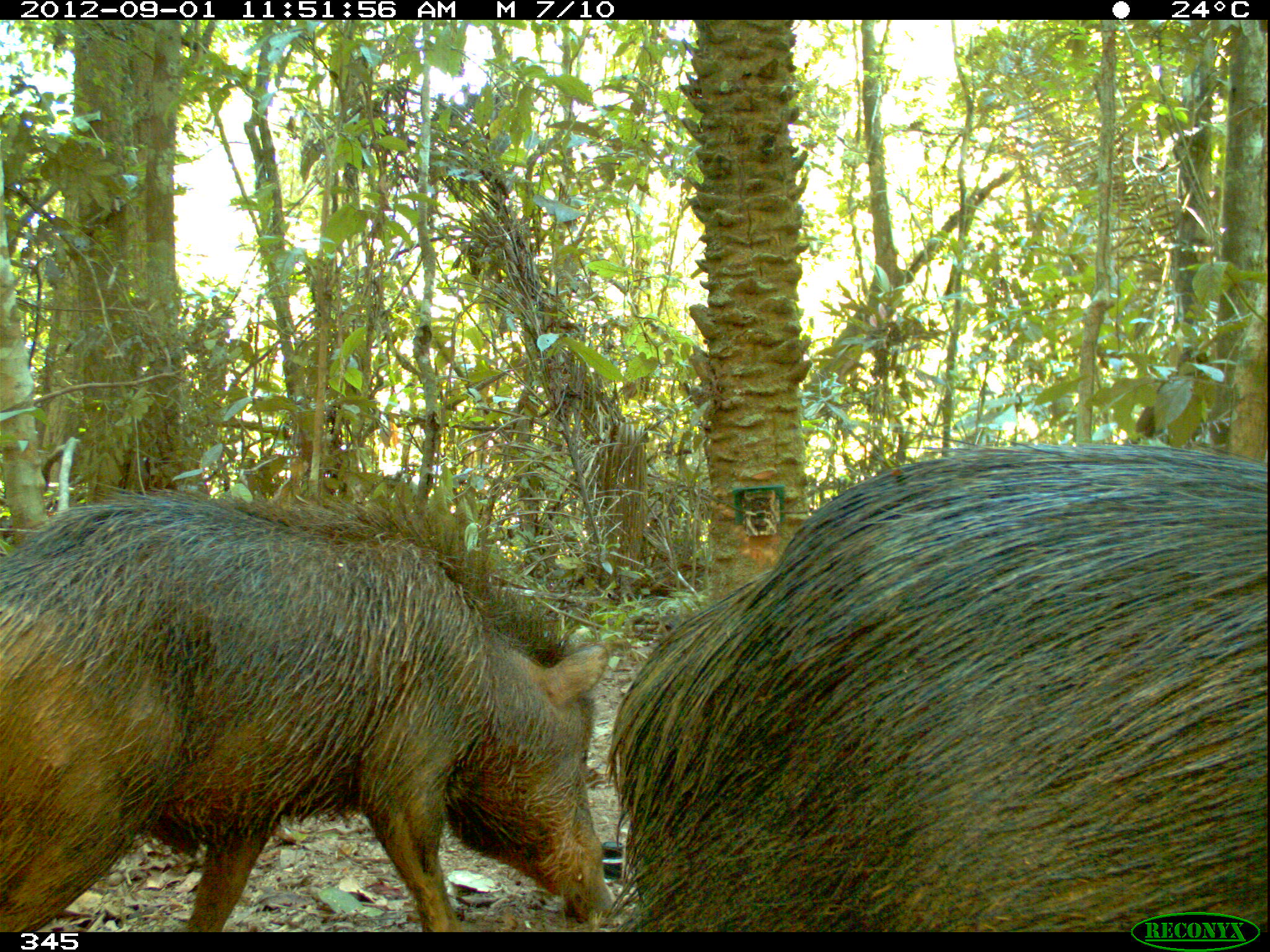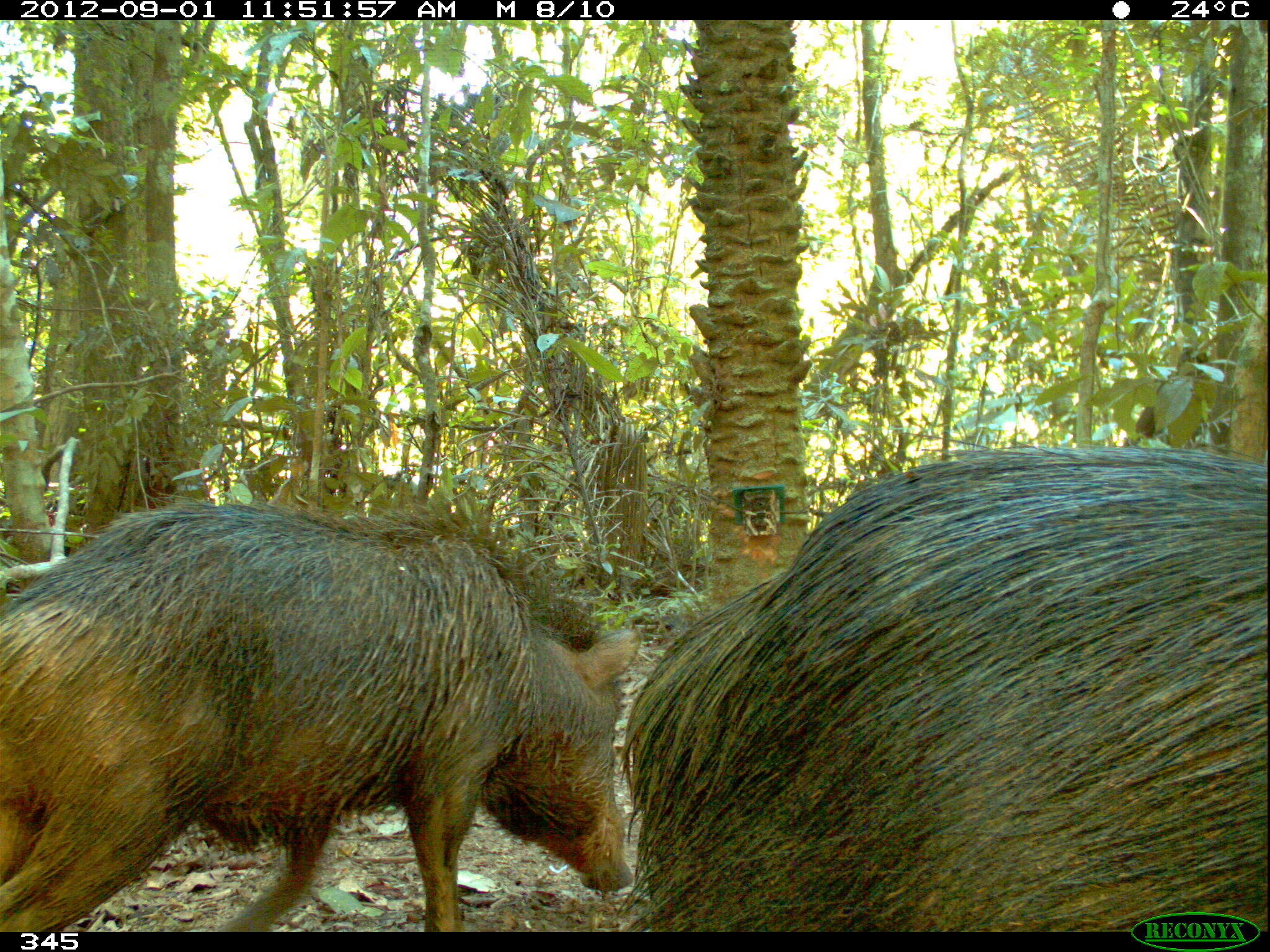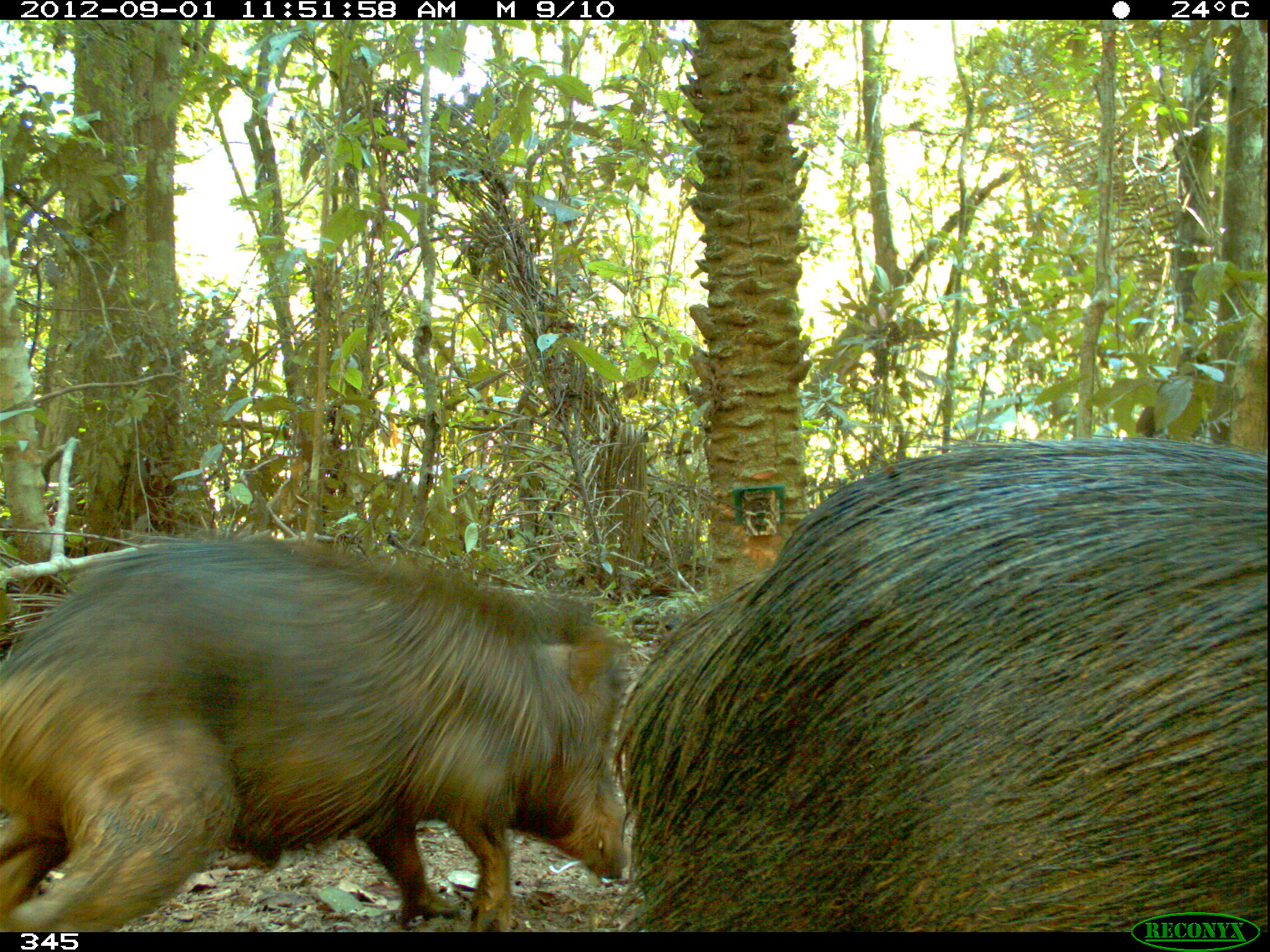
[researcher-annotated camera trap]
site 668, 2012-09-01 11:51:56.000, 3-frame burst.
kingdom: Animalia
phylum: Chordata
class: Mammalia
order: Artiodactyla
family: Tayassuidae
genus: Tayassu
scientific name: Tayassu pecari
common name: white-lipped peccary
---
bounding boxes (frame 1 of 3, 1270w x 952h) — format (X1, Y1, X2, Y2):
tayassu pecari: (604, 436, 1270, 932); (0, 492, 612, 932)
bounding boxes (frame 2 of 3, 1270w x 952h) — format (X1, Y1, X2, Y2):
tayassu pecari: (608, 431, 1270, 931); (0, 490, 640, 932)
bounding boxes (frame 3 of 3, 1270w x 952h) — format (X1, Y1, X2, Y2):
tayassu pecari: (600, 418, 1270, 930); (0, 517, 640, 930)